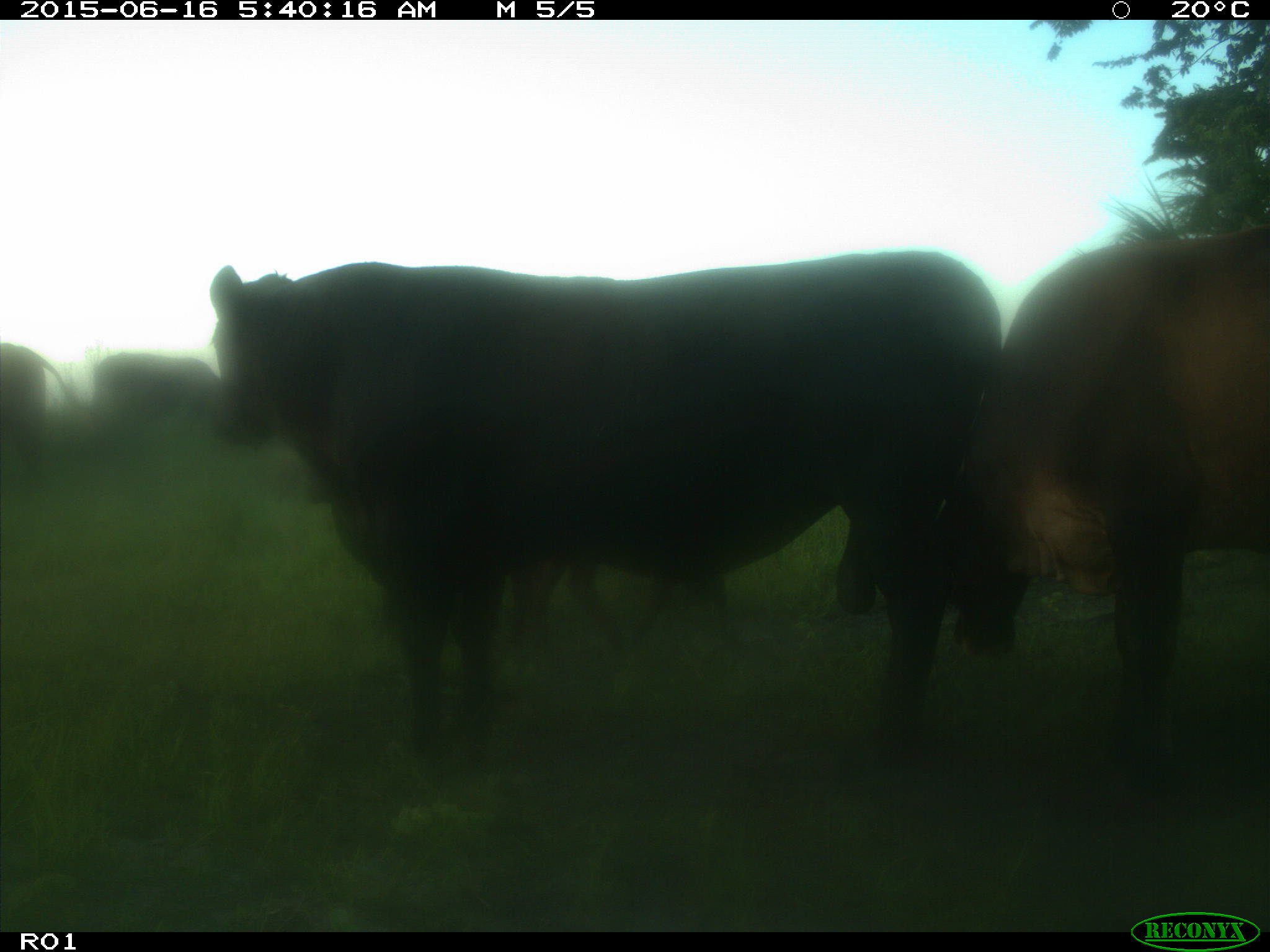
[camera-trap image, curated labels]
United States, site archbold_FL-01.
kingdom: Animalia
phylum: Chordata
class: Mammalia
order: Artiodactyla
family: Bovidae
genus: Bos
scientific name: Bos taurus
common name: domestic cow